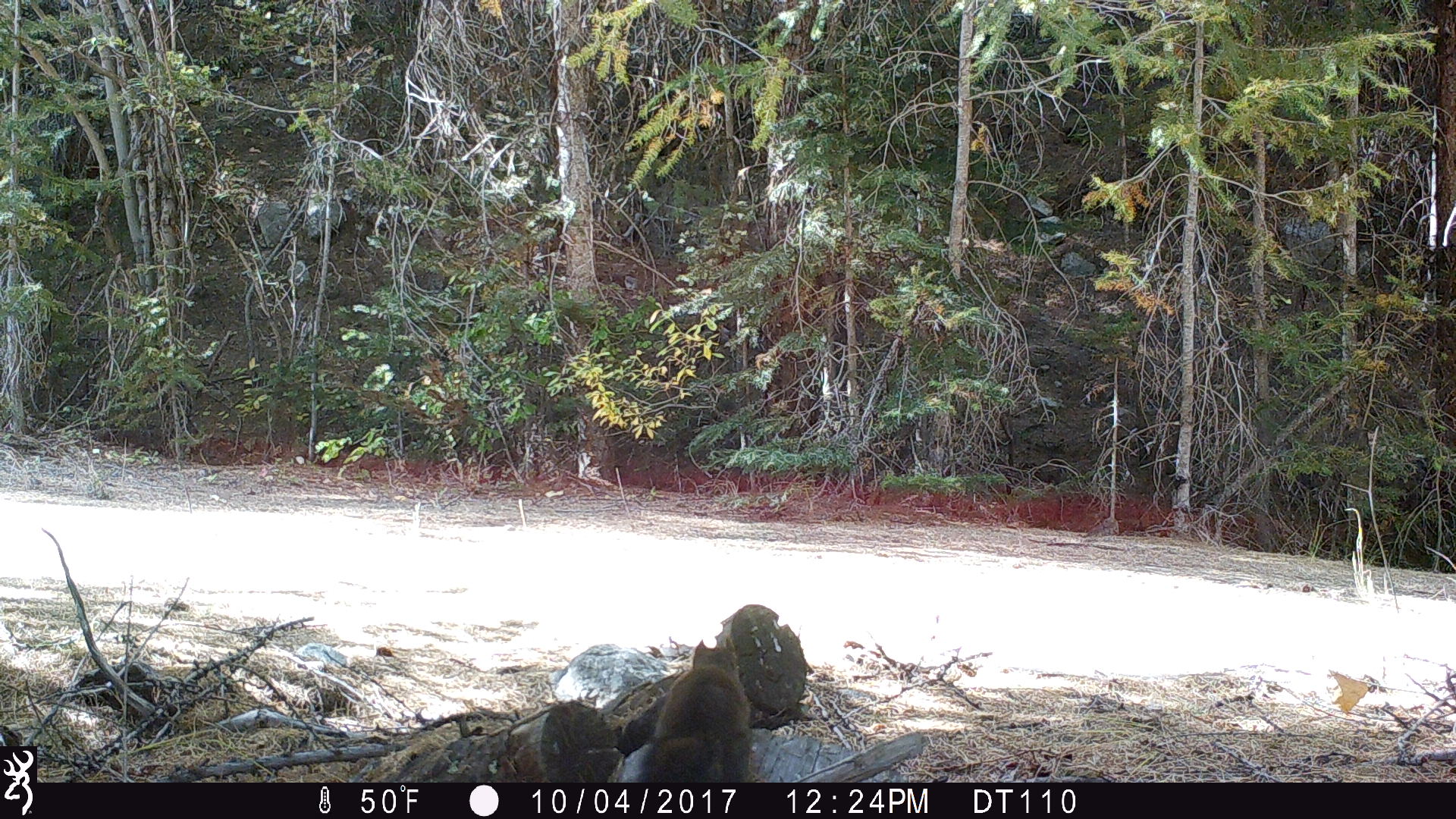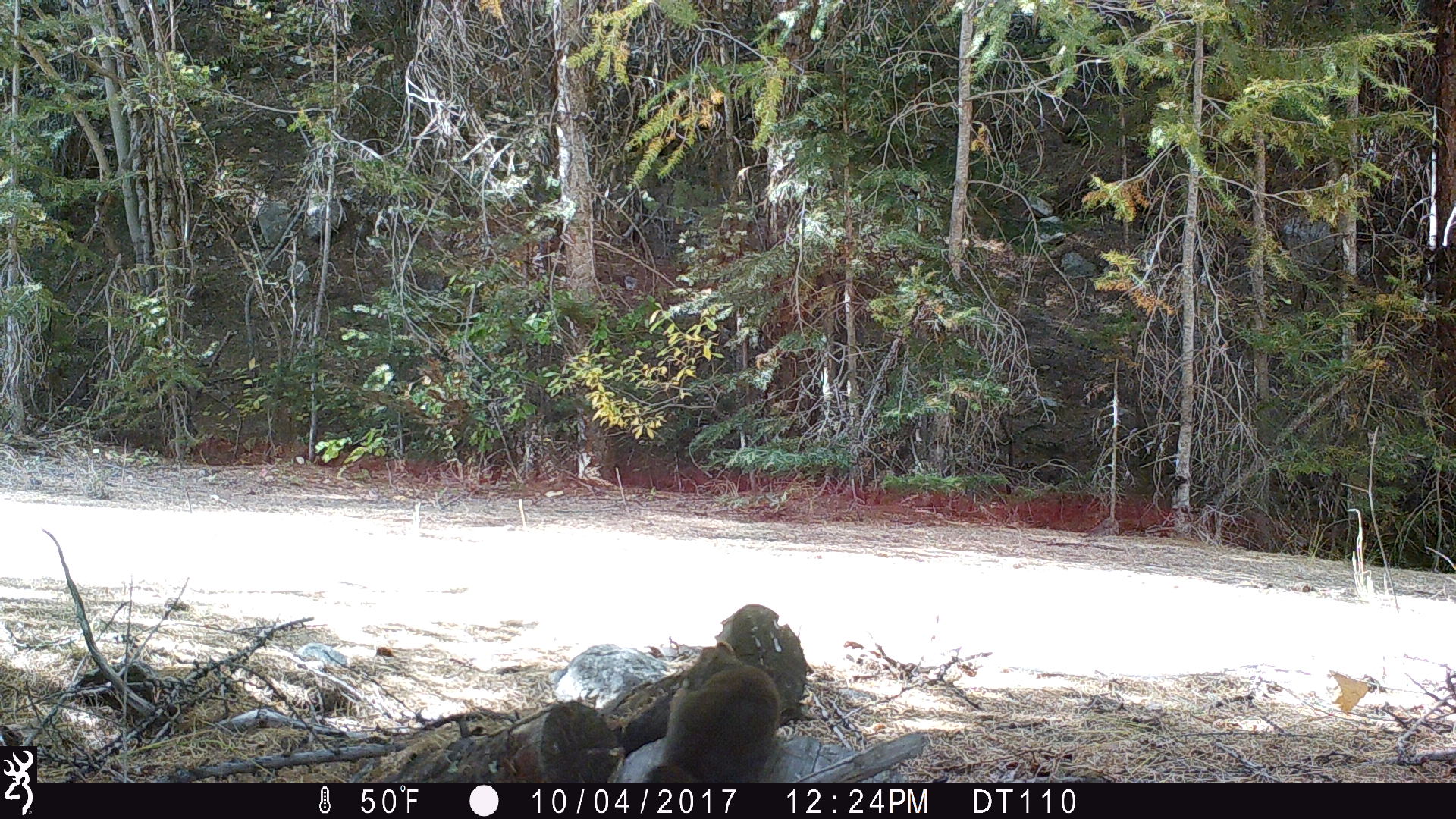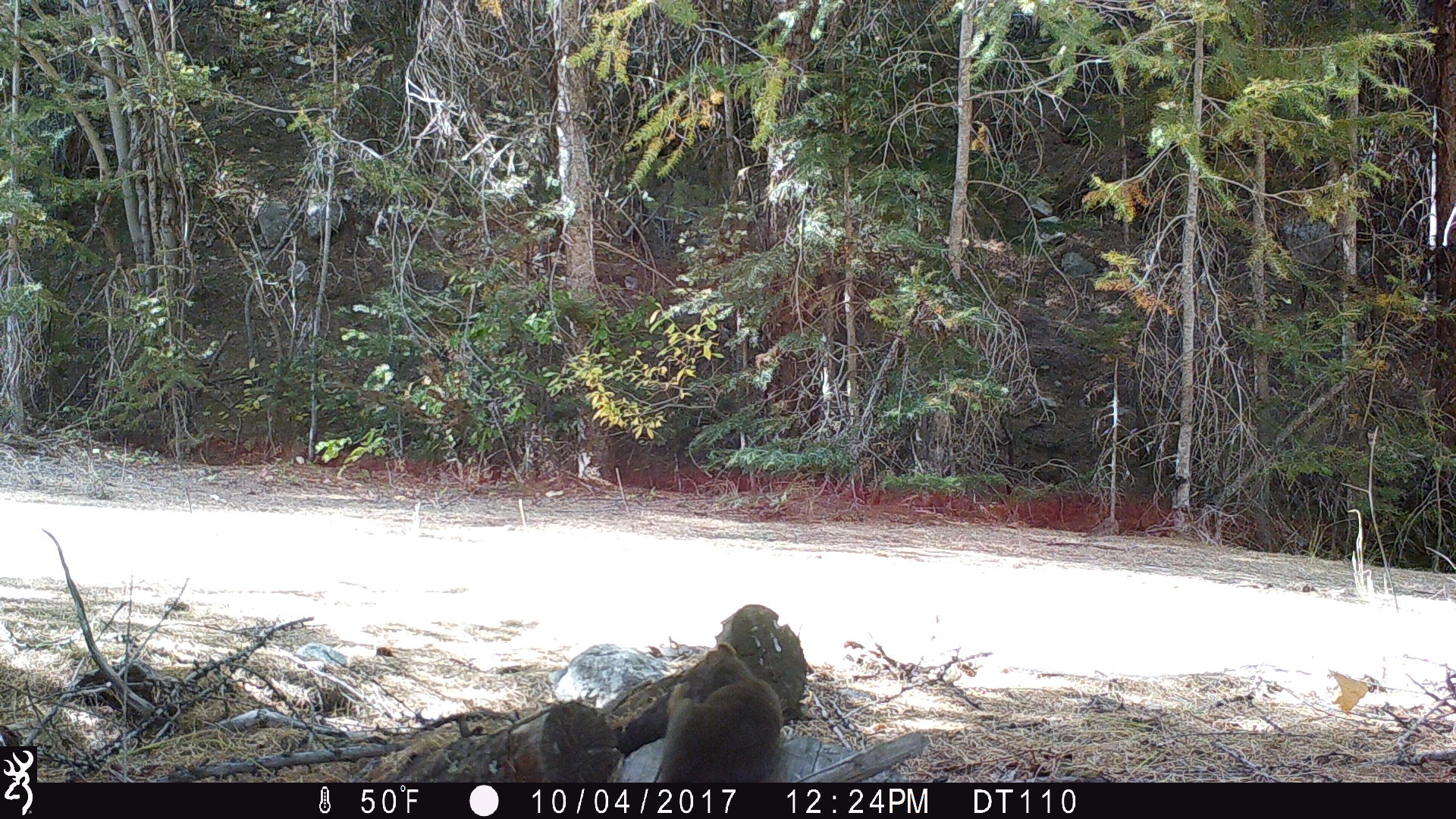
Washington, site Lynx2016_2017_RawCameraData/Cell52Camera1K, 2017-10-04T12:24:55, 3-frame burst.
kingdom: Animalia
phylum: Chordata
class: Mammalia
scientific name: Mammalia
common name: small mammal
Small mammal (Mammalia). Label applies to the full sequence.